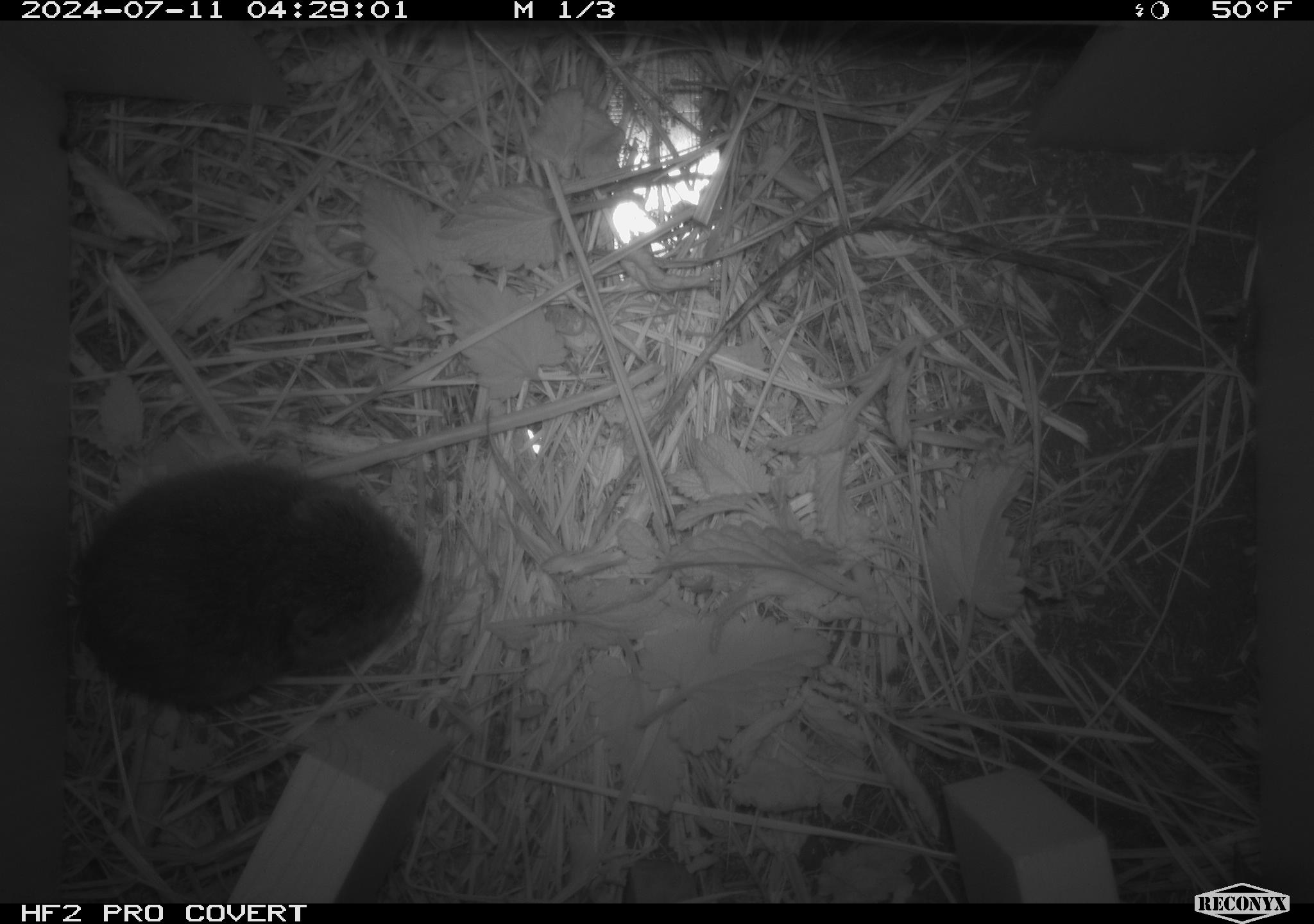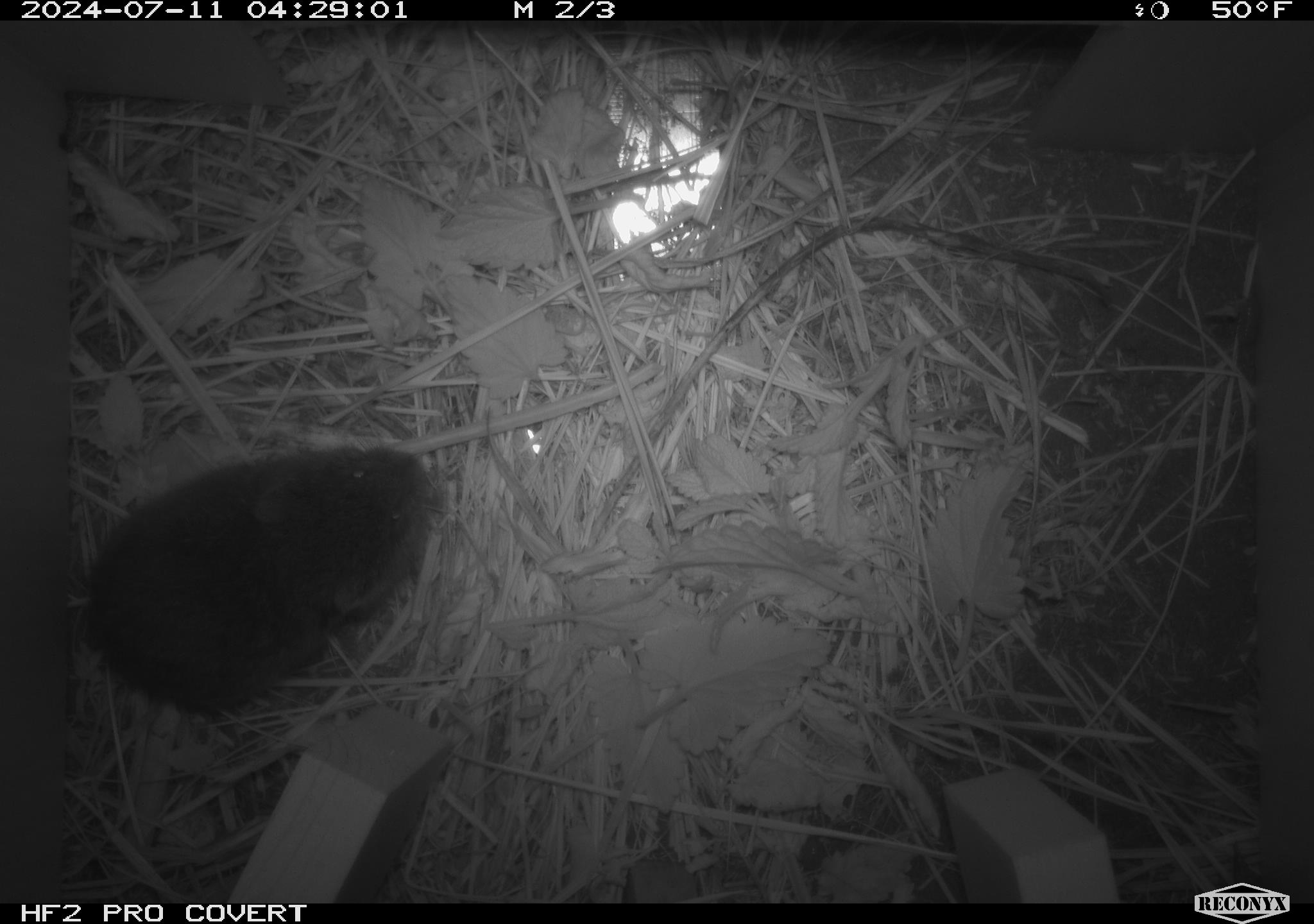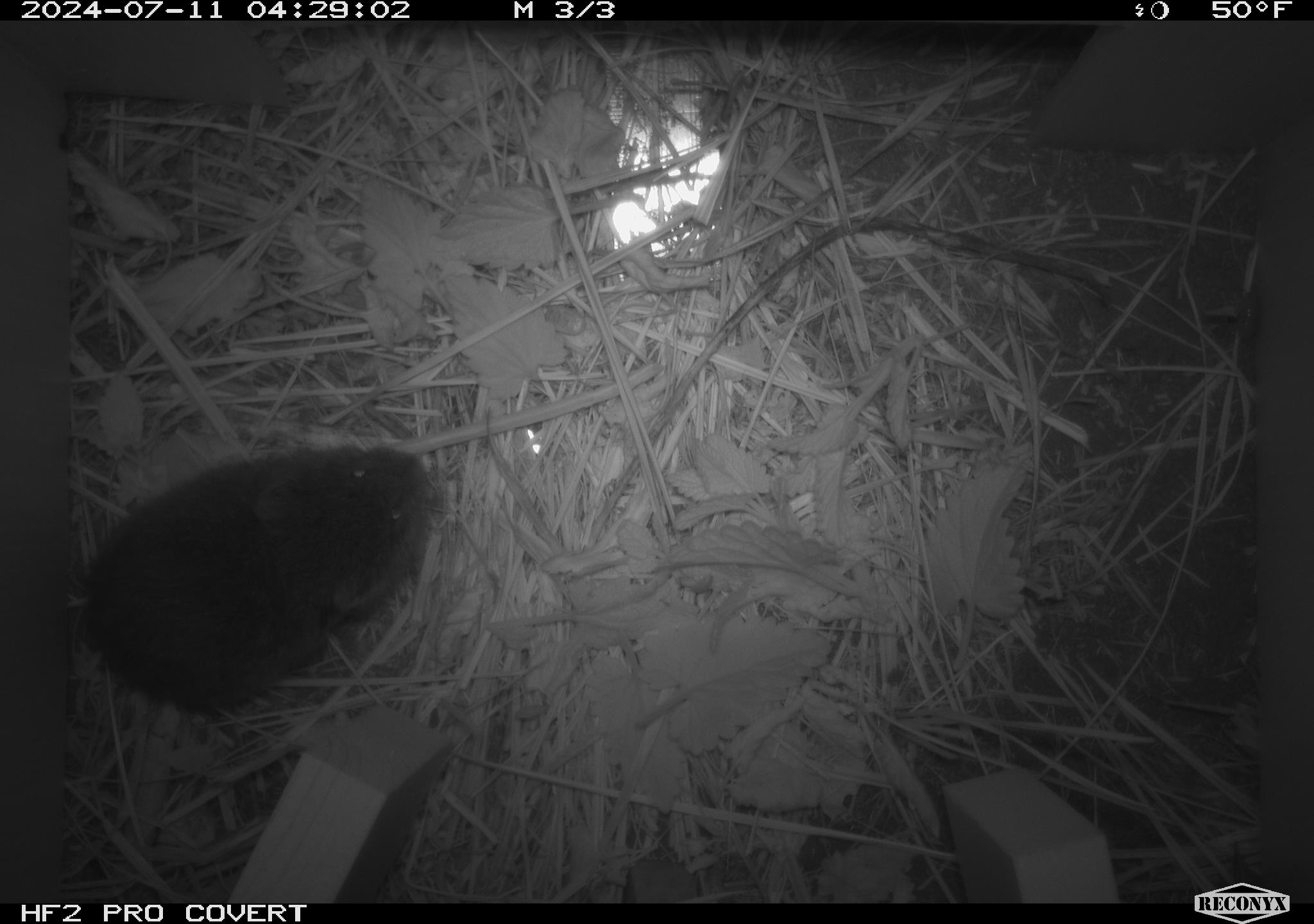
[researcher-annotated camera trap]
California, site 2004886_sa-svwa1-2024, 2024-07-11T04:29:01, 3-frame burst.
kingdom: Animalia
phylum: Chordata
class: Mammalia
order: Rodentia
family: Cricetidae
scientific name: Arvicolinae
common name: voles, lemmings, and muskrats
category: arvicolinae subfamily